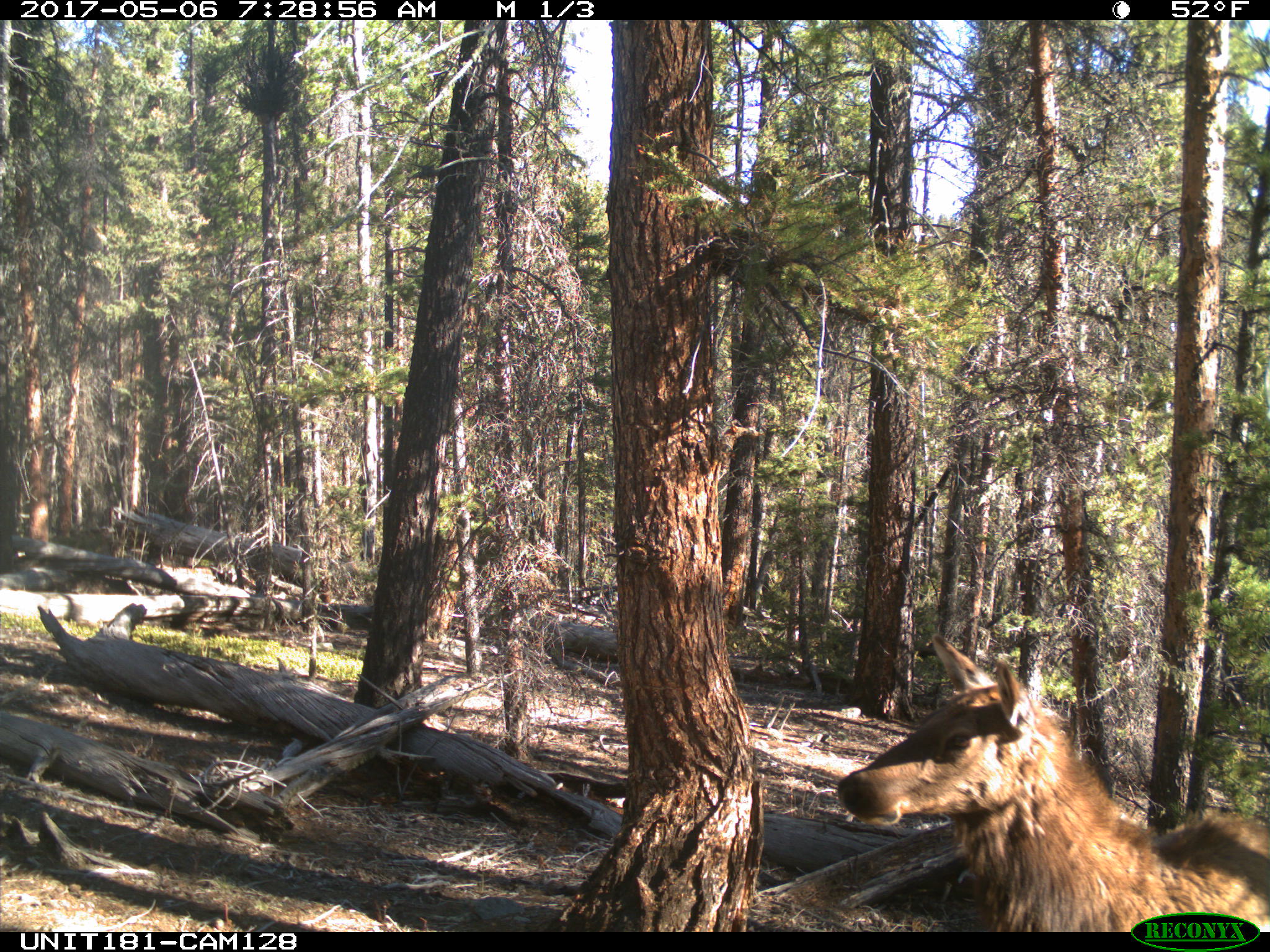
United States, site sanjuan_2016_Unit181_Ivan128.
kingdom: Animalia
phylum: Chordata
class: Mammalia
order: Artiodactyla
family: Cervidae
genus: Cervus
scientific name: Cervus elaphus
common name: red deer